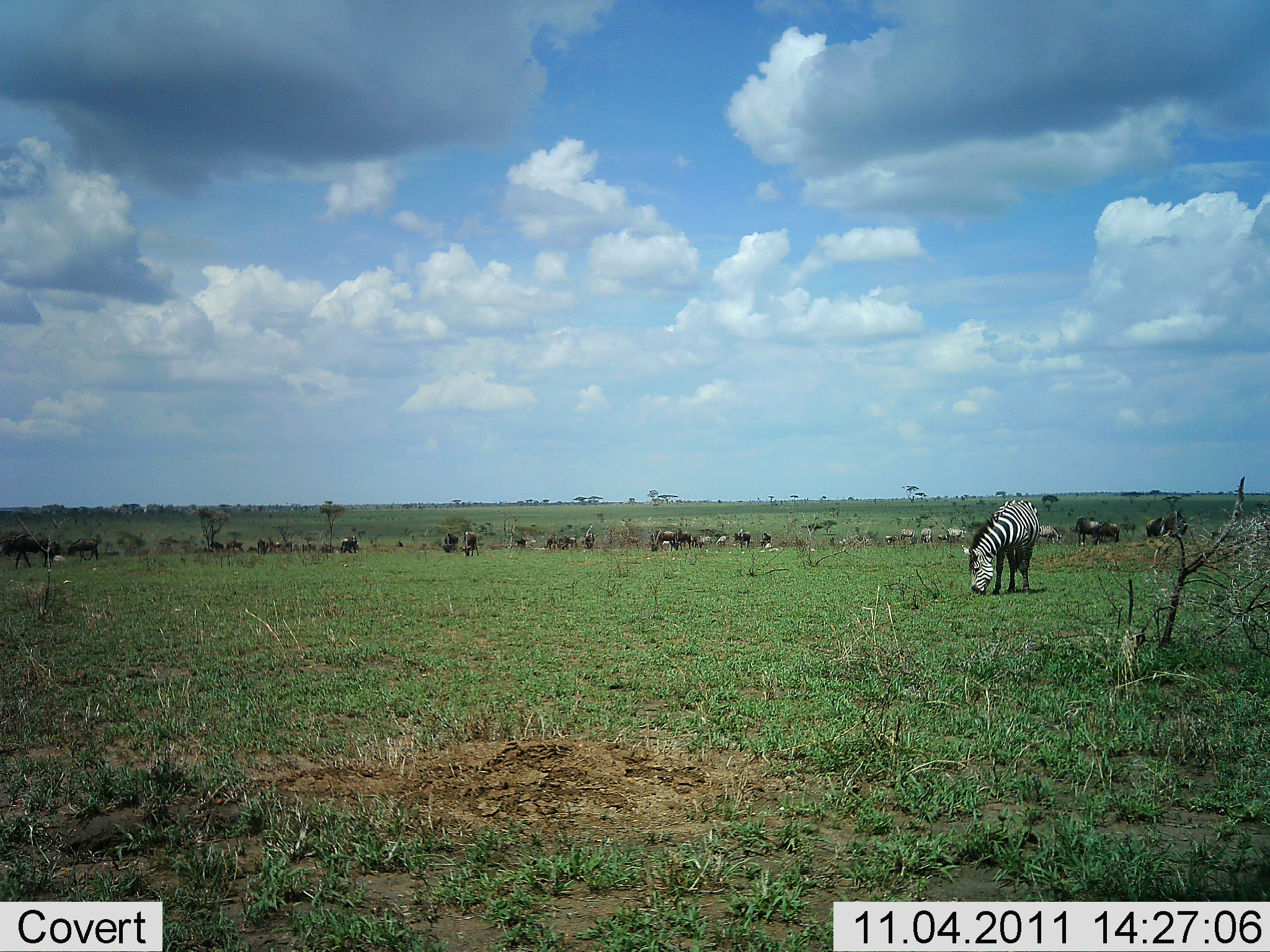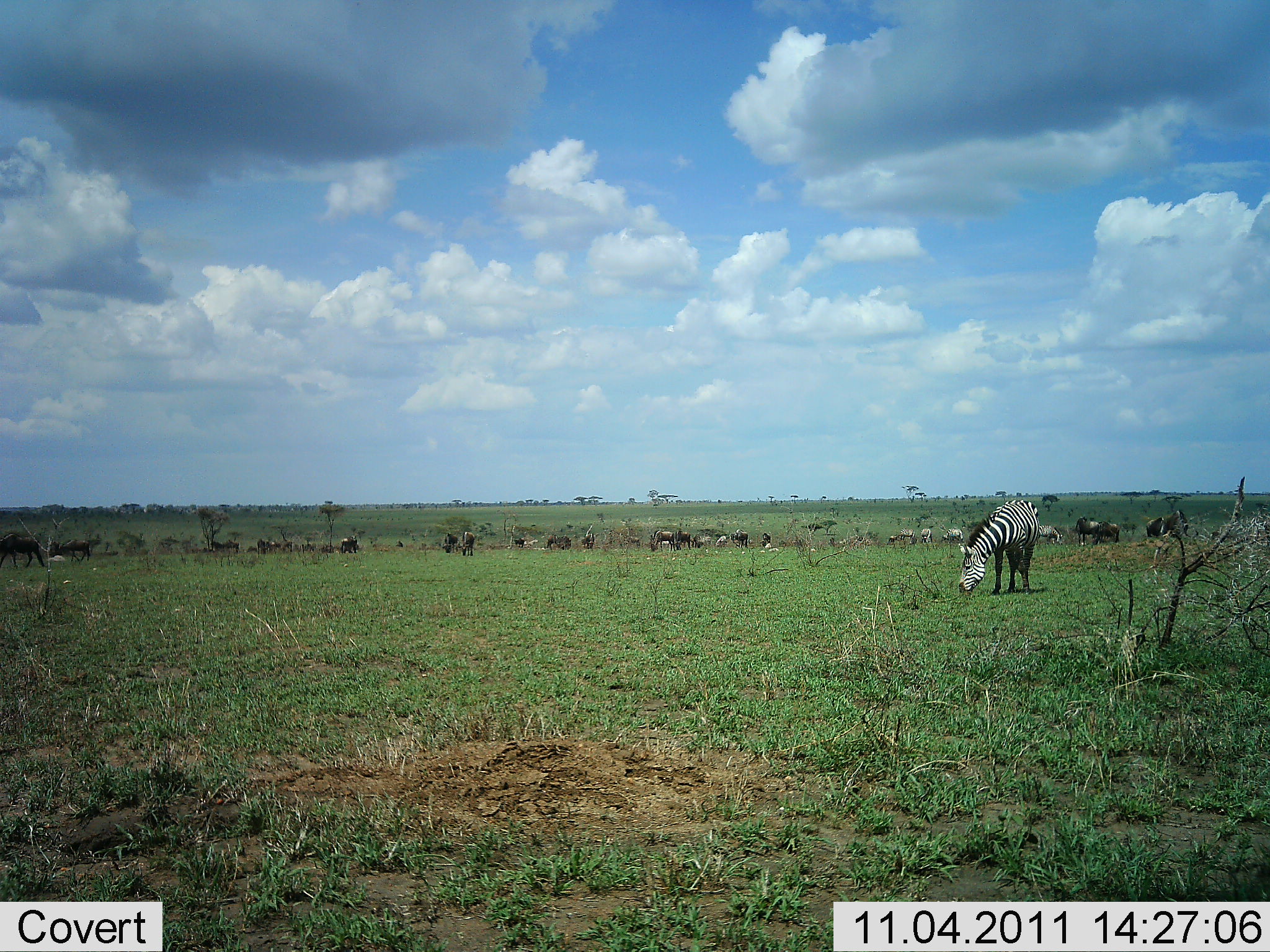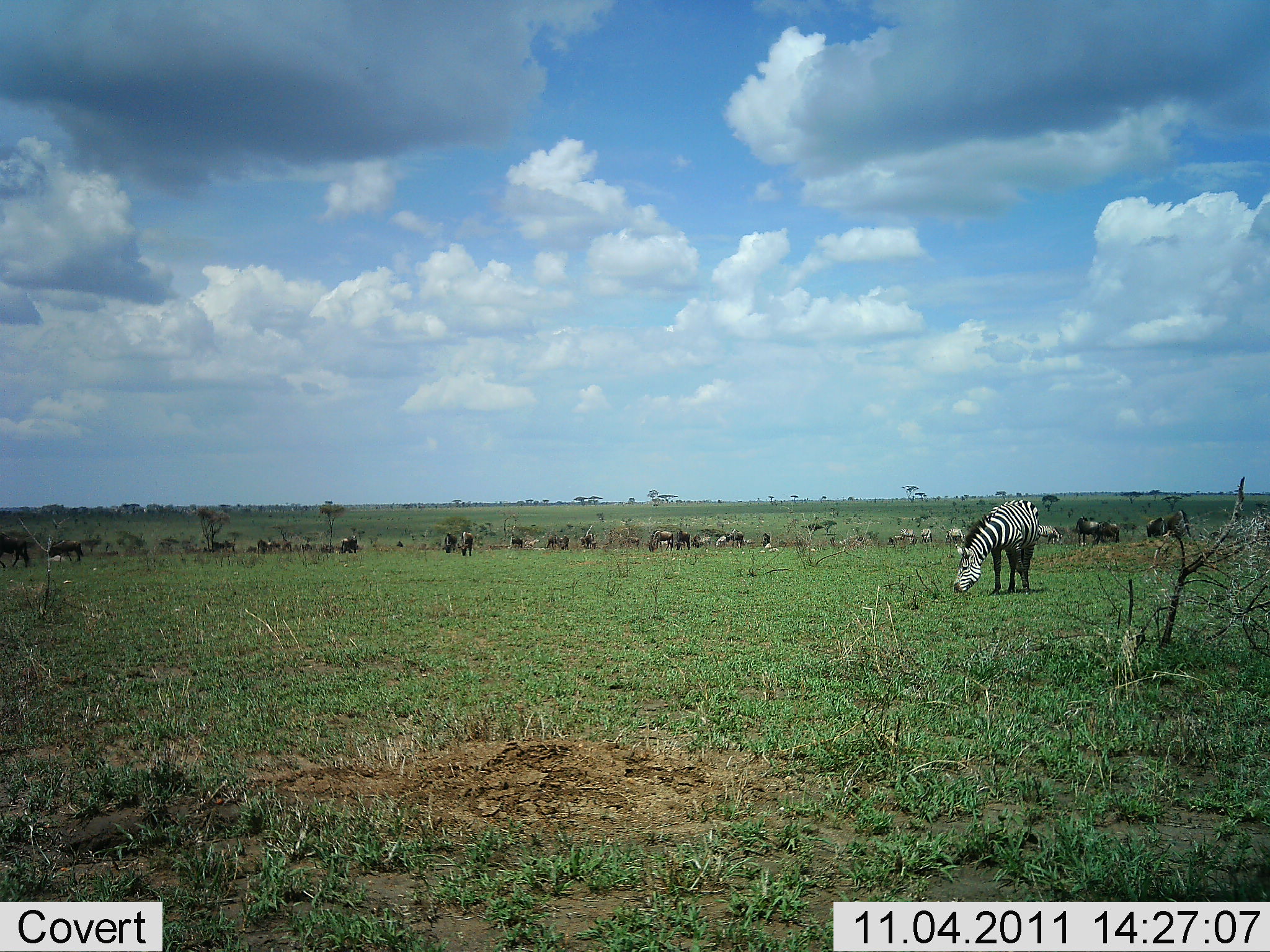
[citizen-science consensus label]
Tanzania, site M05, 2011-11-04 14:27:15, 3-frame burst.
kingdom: Animalia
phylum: Chordata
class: Mammalia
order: Artiodactyla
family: Bovidae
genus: Connochaetes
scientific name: Connochaetes taurinus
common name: blue wildebeest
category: wildebeest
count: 11-50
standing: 55%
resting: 0%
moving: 18%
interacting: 0%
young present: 0%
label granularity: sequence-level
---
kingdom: Animalia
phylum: Chordata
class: Mammalia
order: Perissodactyla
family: Equidae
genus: Equus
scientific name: Equus quagga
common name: plains zebra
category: zebra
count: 1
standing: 17%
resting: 0%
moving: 6%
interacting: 0%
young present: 0%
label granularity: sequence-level